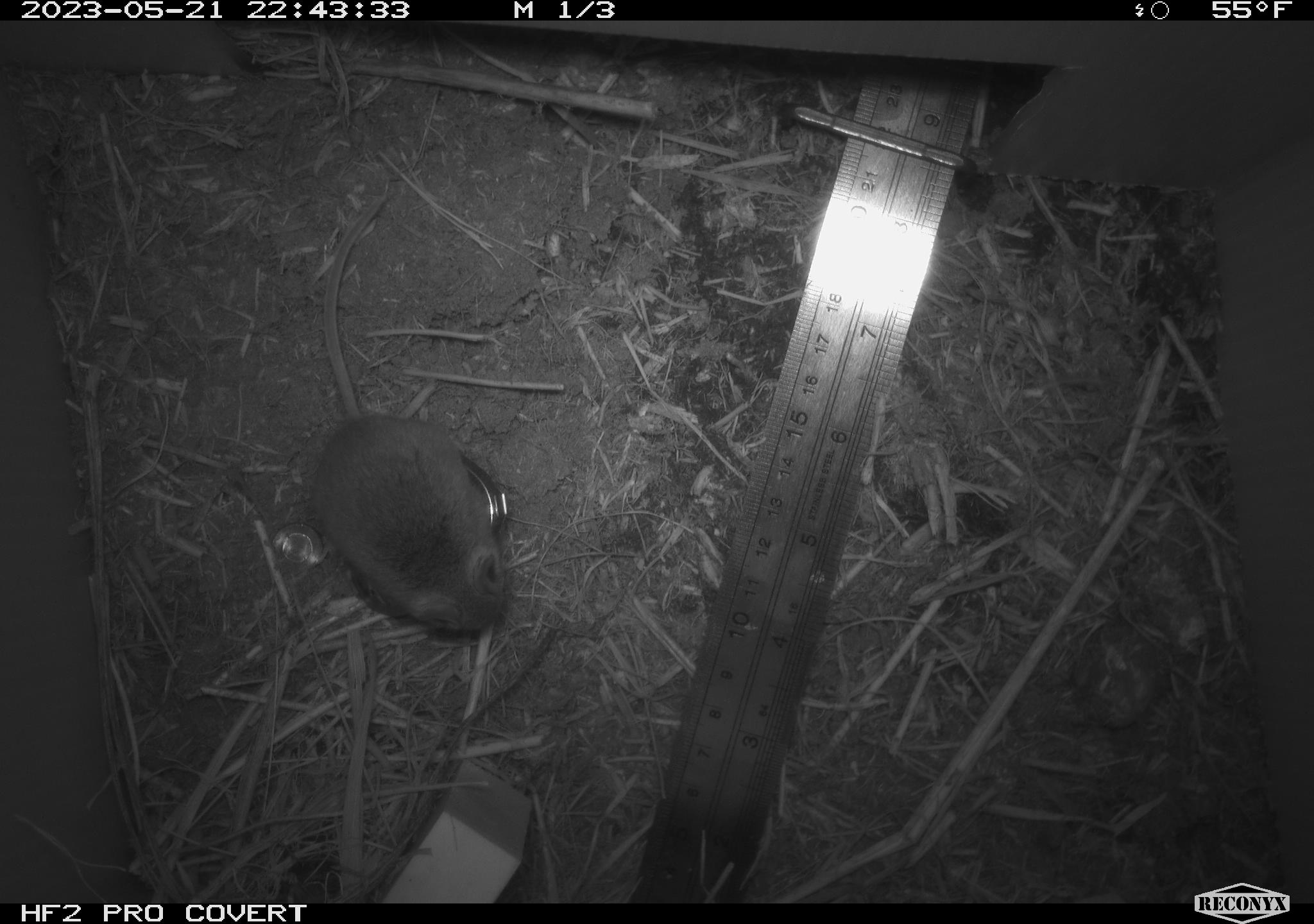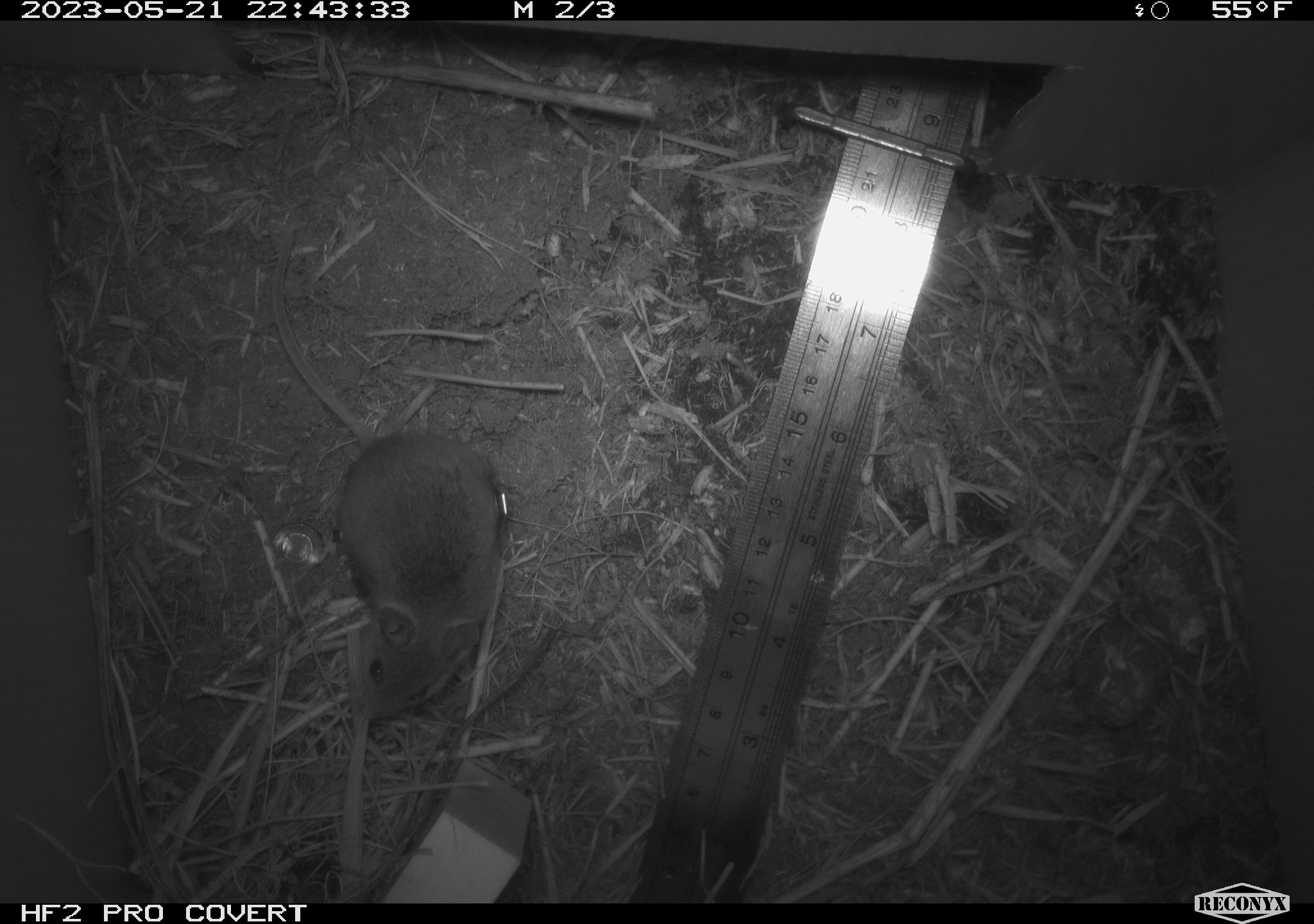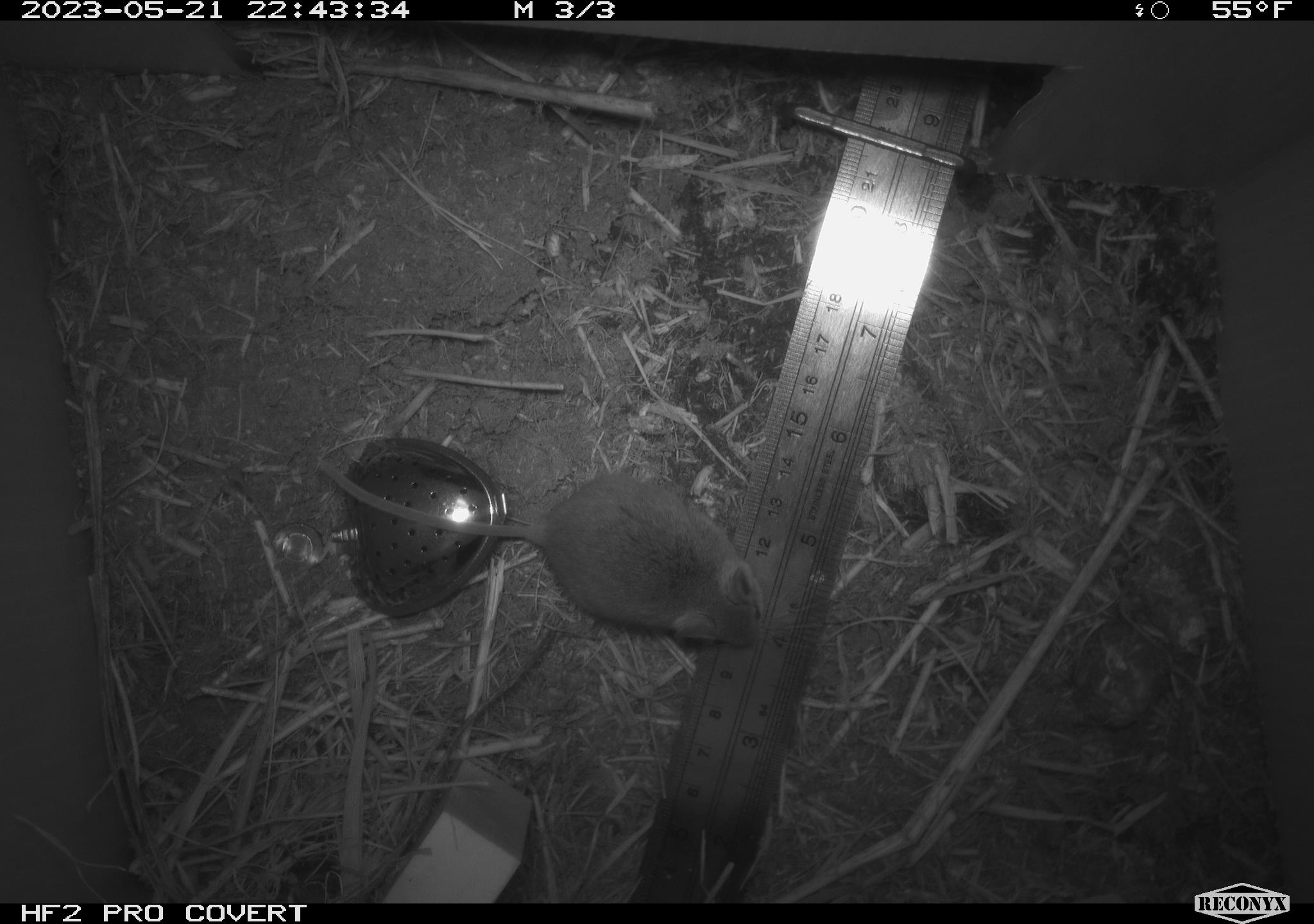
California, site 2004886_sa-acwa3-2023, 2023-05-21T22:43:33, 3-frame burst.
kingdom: Animalia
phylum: Chordata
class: Mammalia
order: Rodentia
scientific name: Rodentia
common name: mouse species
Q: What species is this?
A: Mouse species (Rodentia).